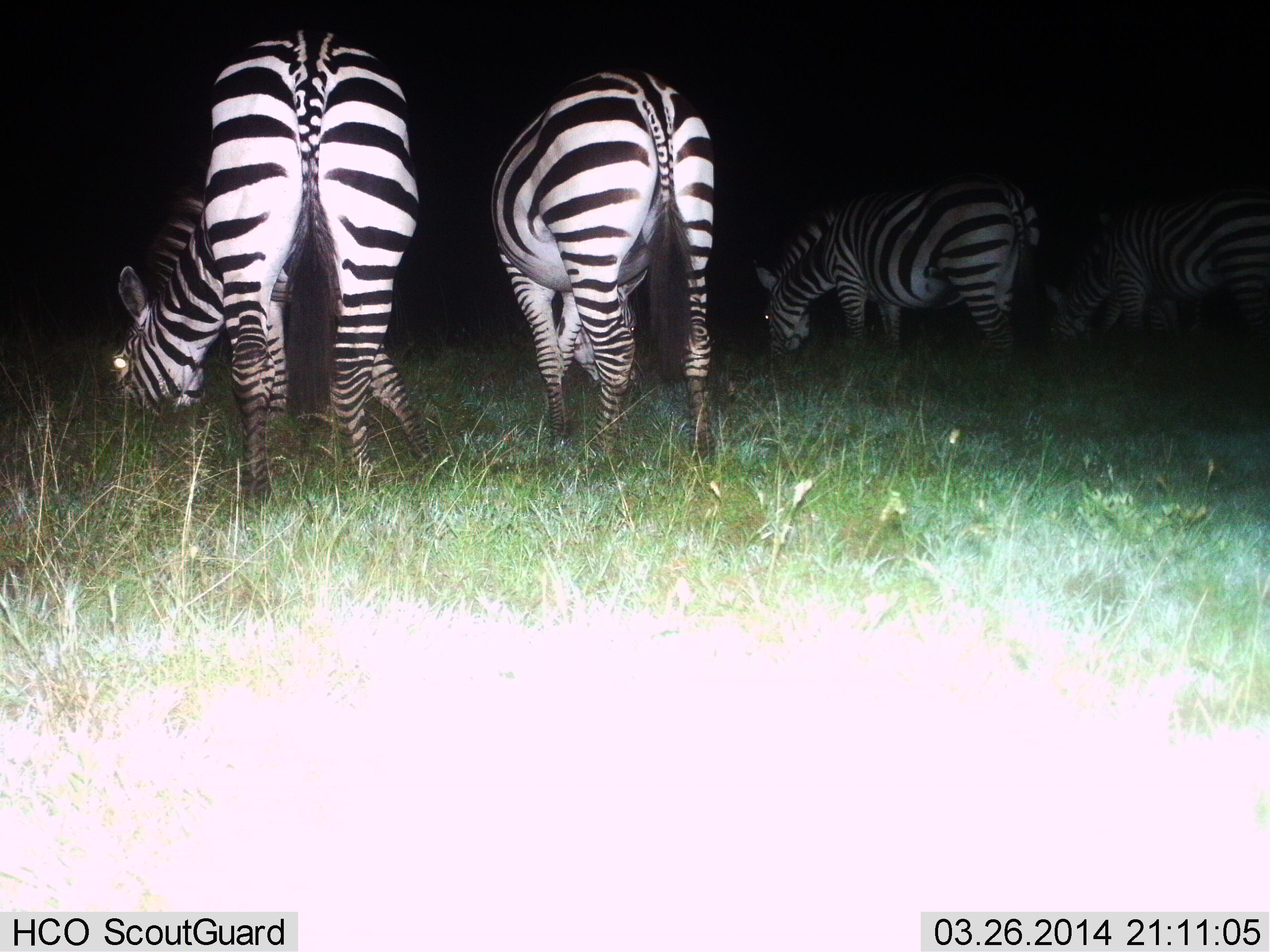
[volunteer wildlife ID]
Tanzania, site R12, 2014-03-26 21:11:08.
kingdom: Animalia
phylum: Chordata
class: Mammalia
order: Perissodactyla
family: Equidae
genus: Equus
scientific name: Equus quagga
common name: plains zebra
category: zebra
Zebra (plains zebra) (Equus quagga), count 4. Behavior (volunteer vote fractions): standing 30%, resting 0%, moving 0%, interacting 0%. Young present (vote fraction): 0%. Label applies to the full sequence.